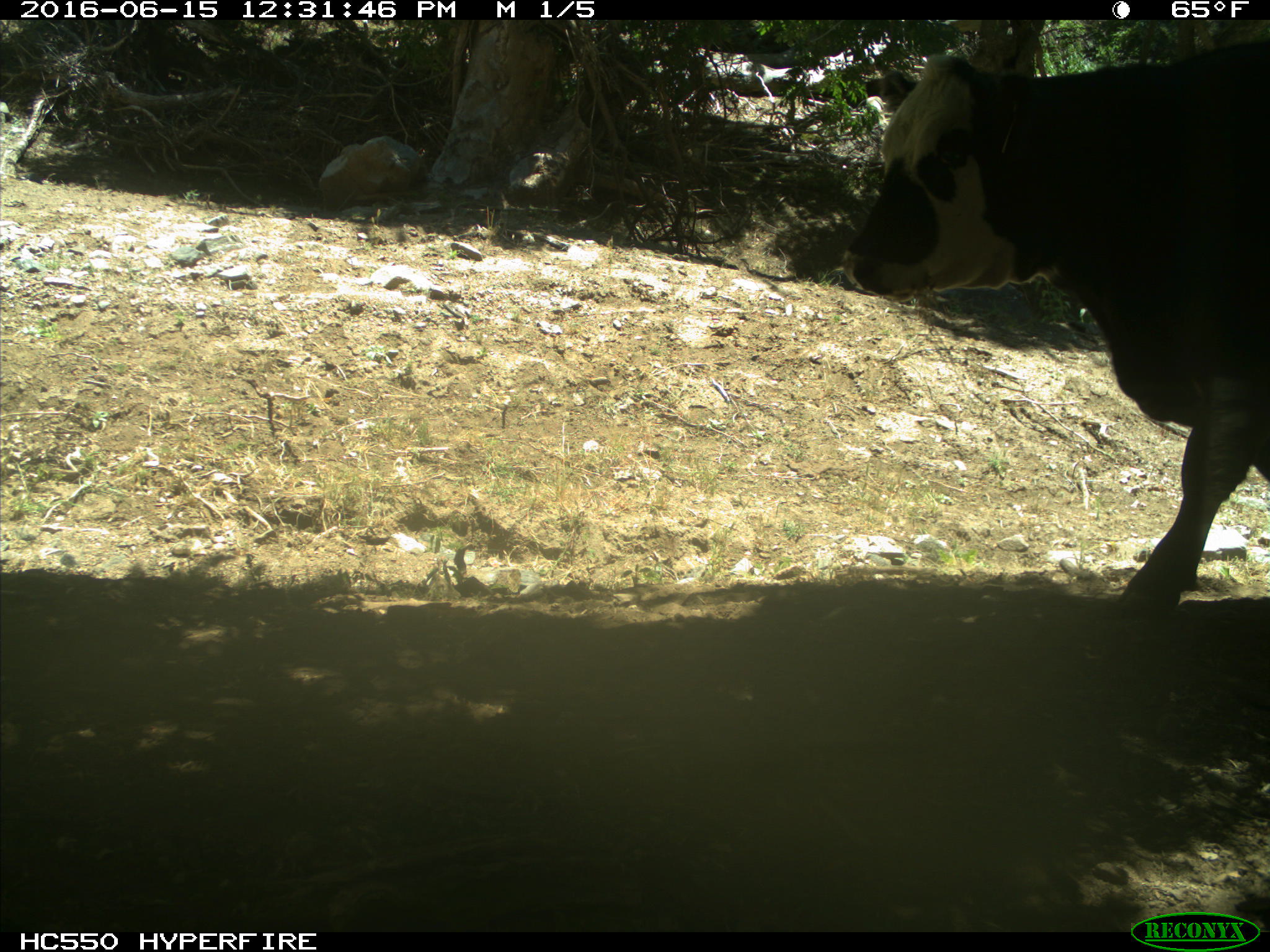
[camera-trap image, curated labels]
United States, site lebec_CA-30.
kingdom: Animalia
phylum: Chordata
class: Mammalia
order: Artiodactyla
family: Bovidae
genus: Bos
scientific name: Bos taurus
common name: domestic cow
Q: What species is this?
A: Bos taurus (domestic cow).